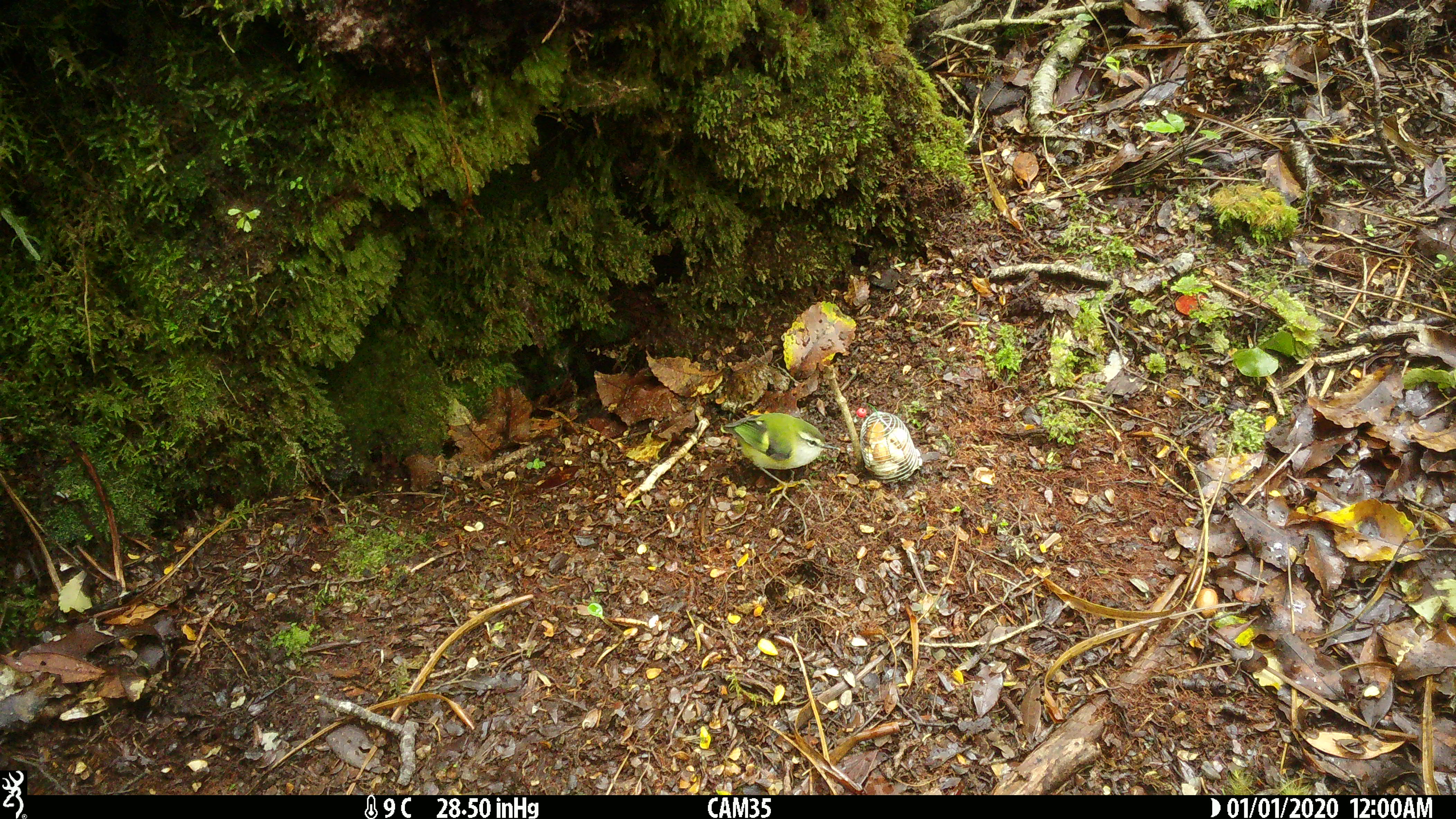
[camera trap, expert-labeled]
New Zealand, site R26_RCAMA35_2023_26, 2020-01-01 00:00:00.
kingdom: Animalia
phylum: Chordata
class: Aves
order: Passeriformes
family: Acanthisittidae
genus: Acanthisitta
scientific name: Acanthisitta chloris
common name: rifleman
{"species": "rifleman (Acanthisitta chloris)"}